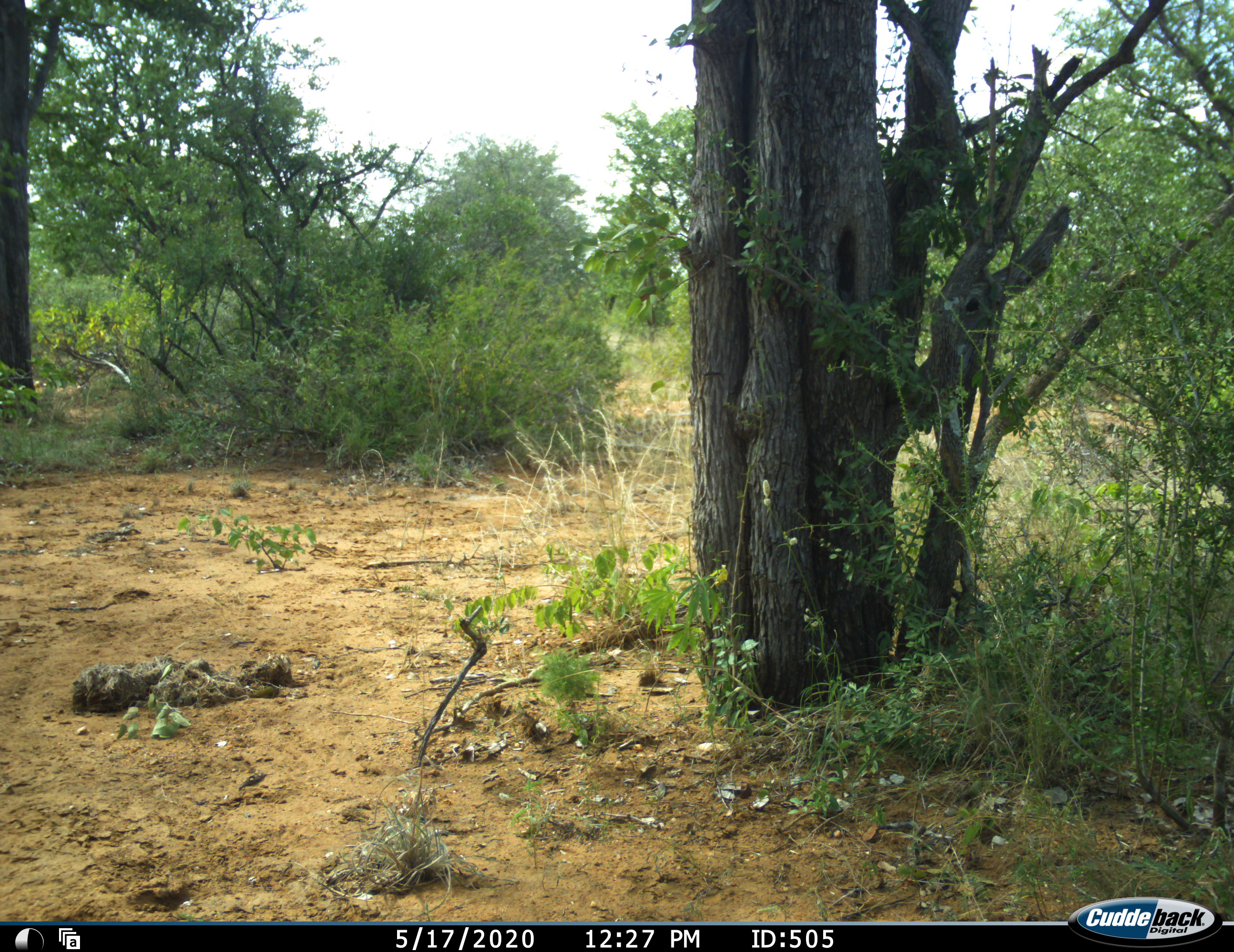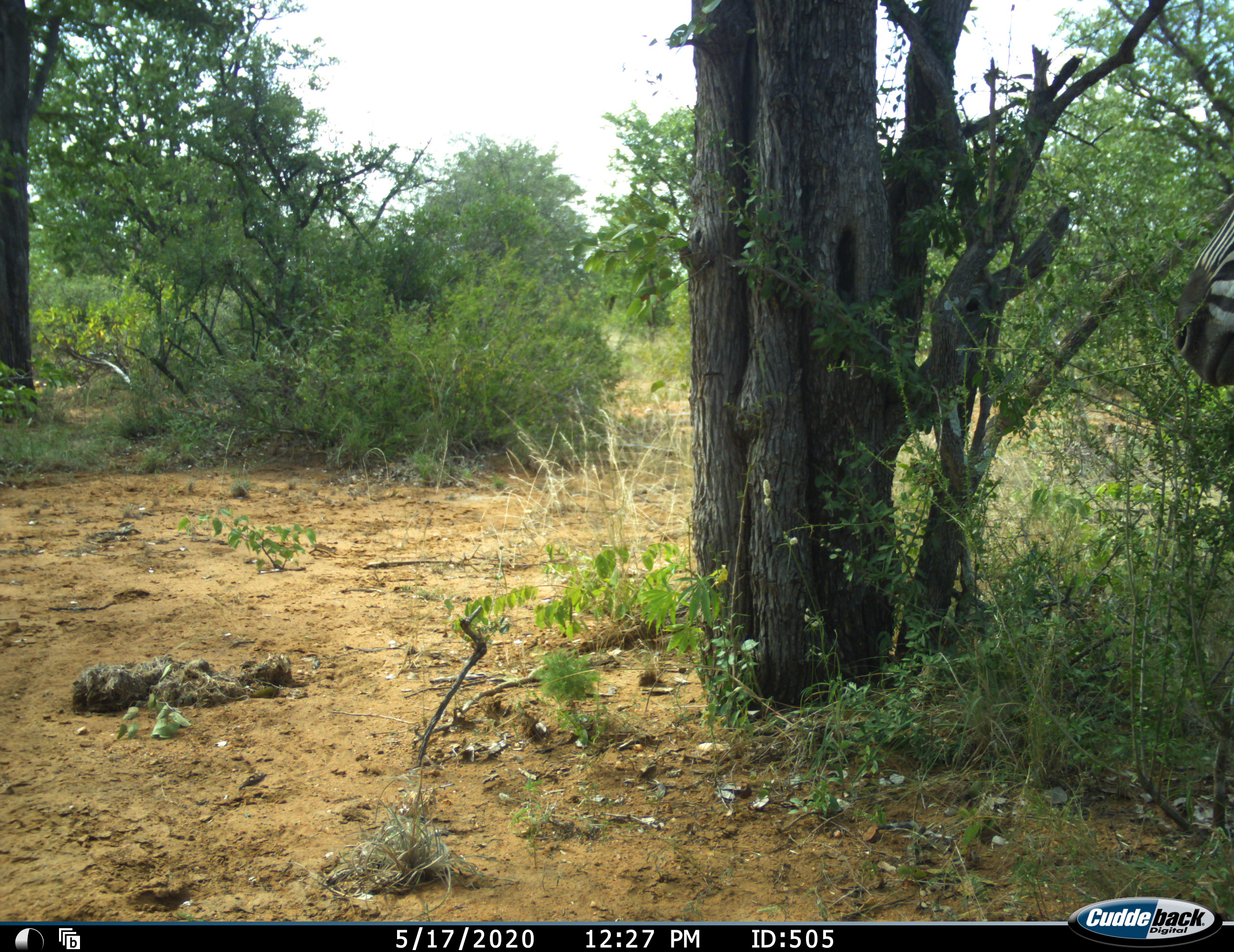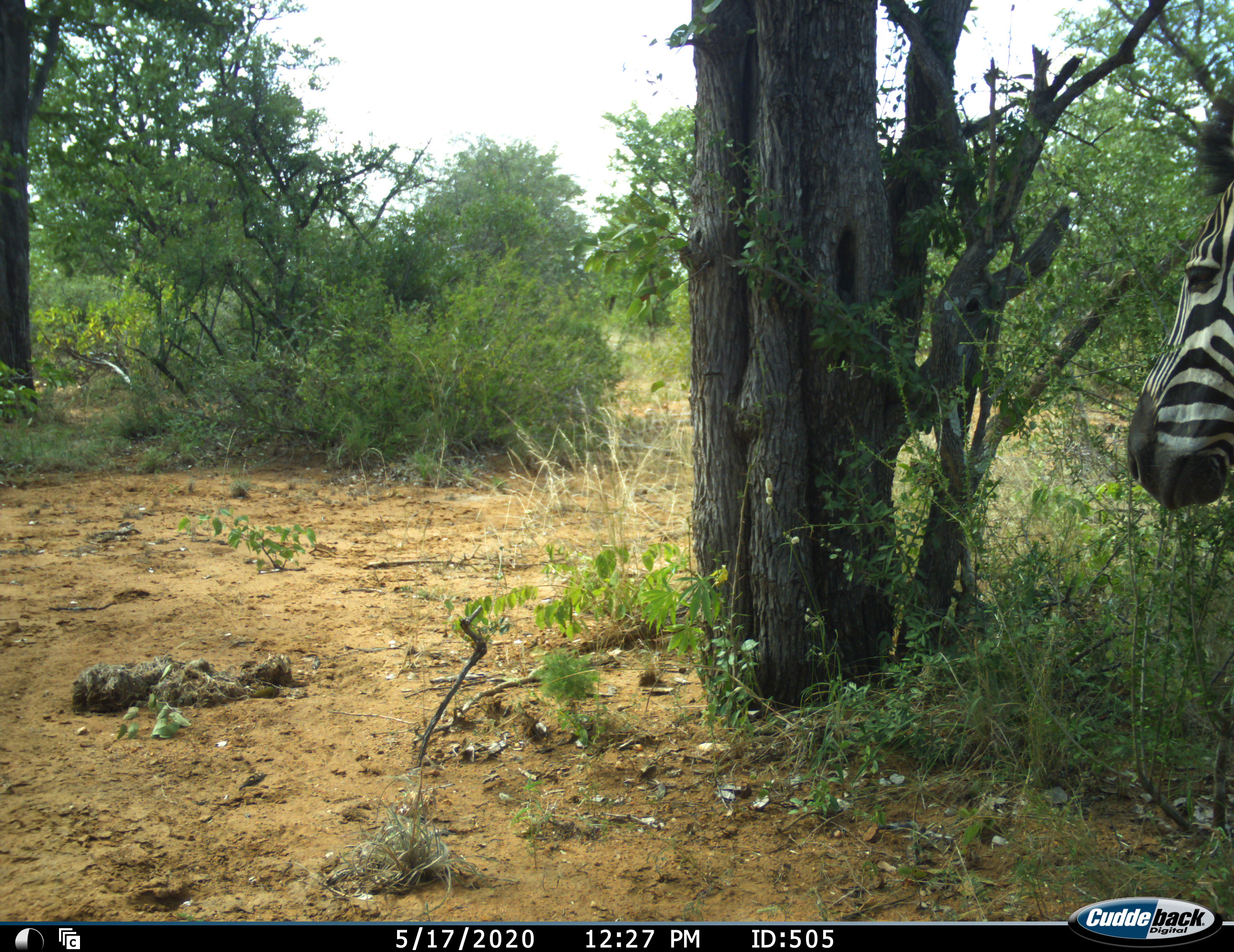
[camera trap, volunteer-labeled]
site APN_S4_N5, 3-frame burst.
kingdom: Animalia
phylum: Chordata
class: Mammalia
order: Perissodactyla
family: Equidae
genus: Equus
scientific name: Equus quagga burchellii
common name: burchell's zebra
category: zebraburchells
Zebraburchells (burchell's zebra) (Equus quagga burchellii), count 1. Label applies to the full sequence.